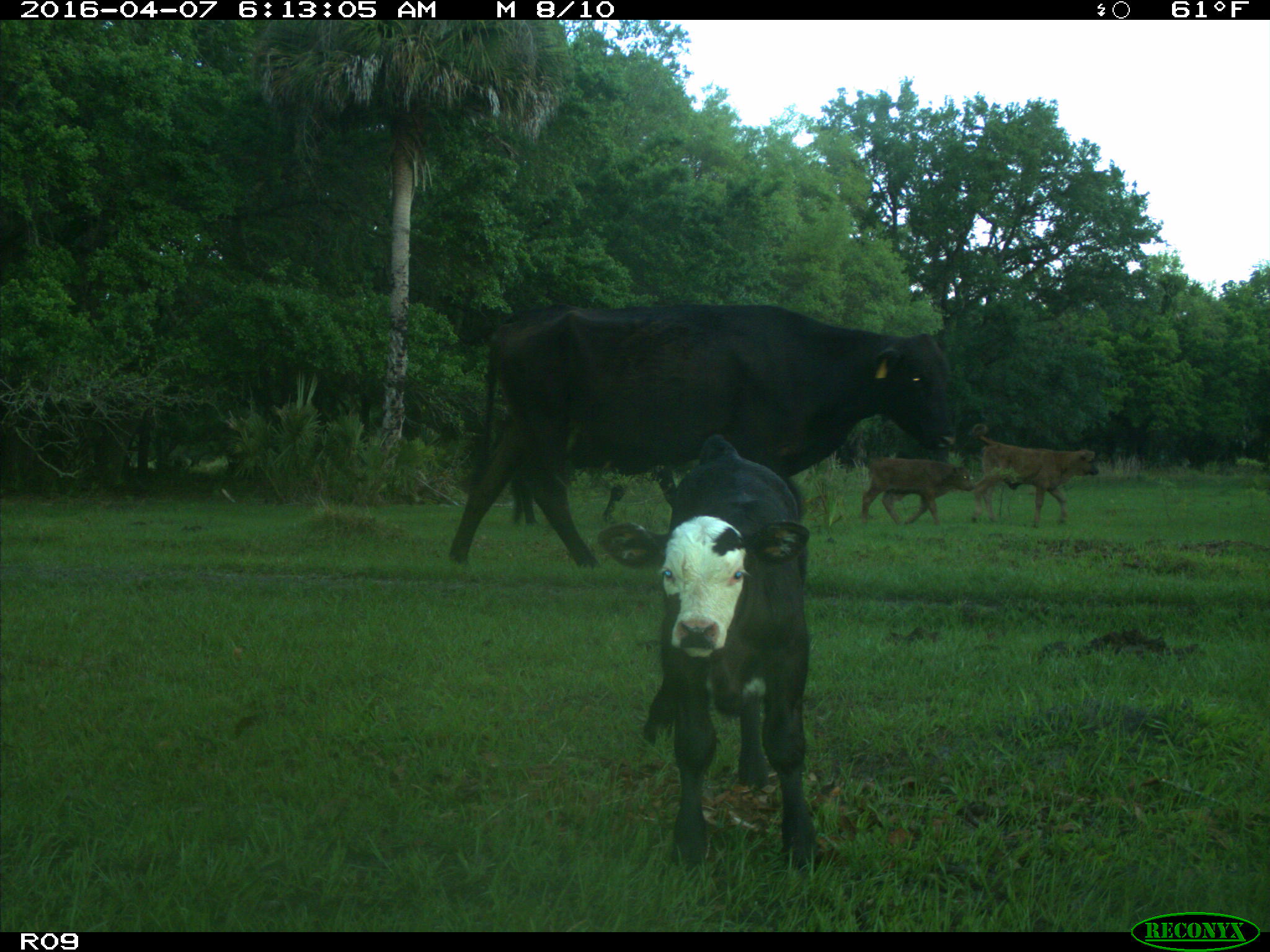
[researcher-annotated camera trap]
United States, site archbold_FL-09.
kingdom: Animalia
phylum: Chordata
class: Mammalia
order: Artiodactyla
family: Bovidae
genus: Bos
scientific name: Bos taurus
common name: domestic cow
Bos taurus (domestic cow).